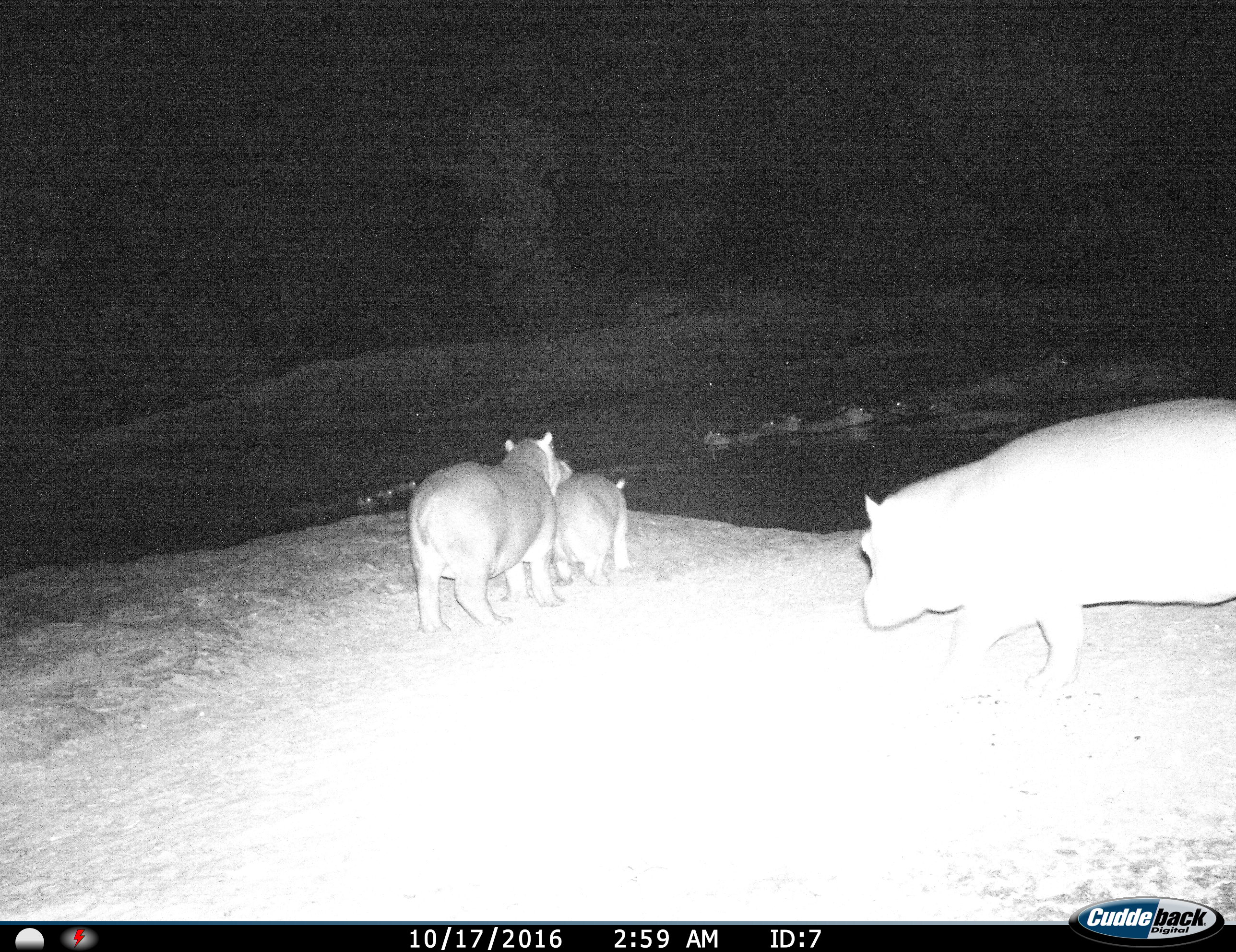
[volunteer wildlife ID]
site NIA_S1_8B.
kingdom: Animalia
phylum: Chordata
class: Mammalia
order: Artiodactyla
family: Hippopotamidae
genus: Hippopotamus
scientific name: Hippopotamus amphibius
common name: hippopotamus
Hippopotamus (Hippopotamus amphibius), count 11-50. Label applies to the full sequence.